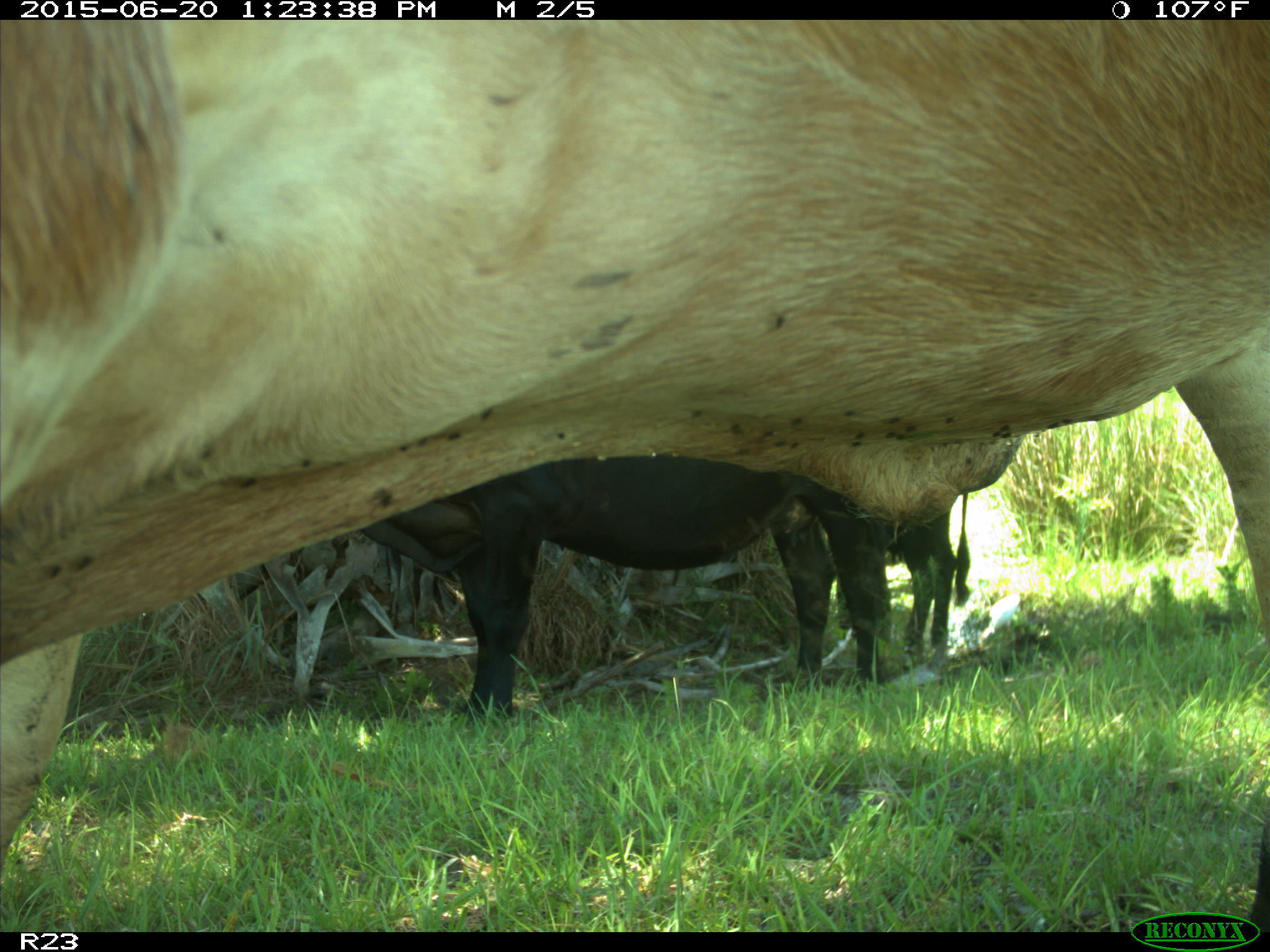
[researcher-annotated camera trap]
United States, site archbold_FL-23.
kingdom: Animalia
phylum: Chordata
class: Mammalia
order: Artiodactyla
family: Bovidae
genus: Bos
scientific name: Bos taurus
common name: domestic cow